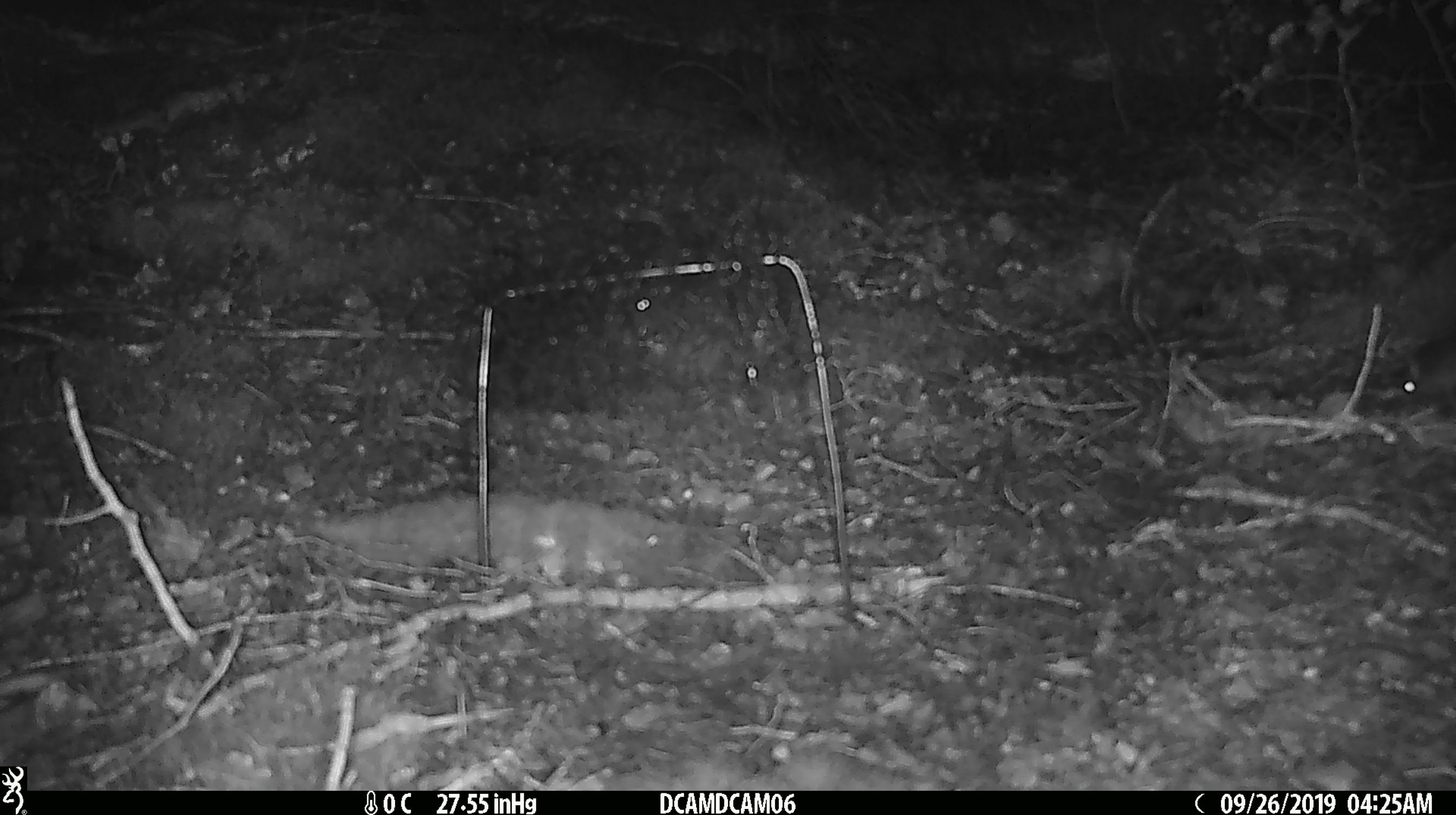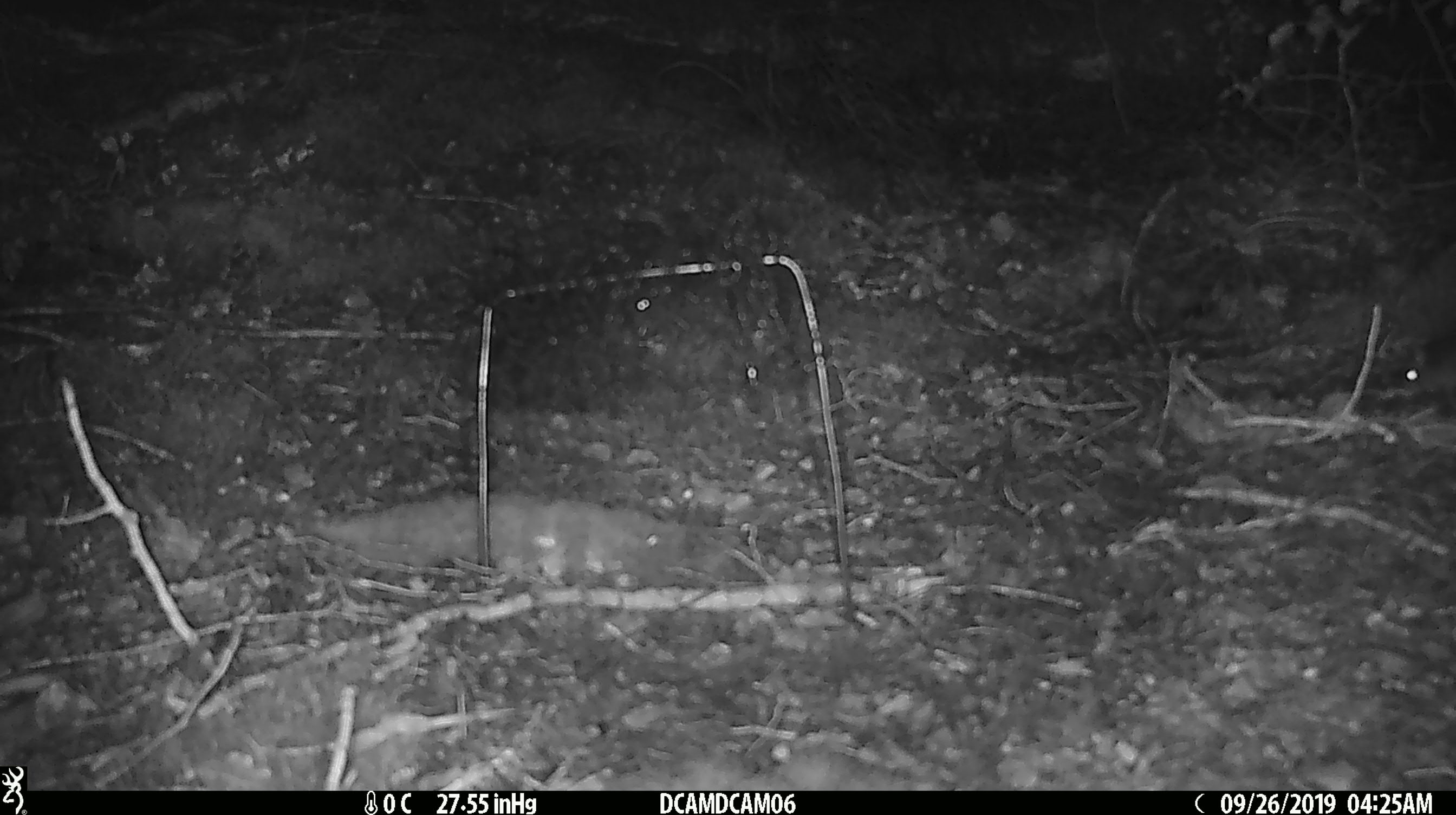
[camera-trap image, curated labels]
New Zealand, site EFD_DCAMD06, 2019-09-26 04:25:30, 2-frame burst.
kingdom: Animalia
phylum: Chordata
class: Mammalia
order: Rodentia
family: Muridae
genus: Mus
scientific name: Mus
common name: mouse